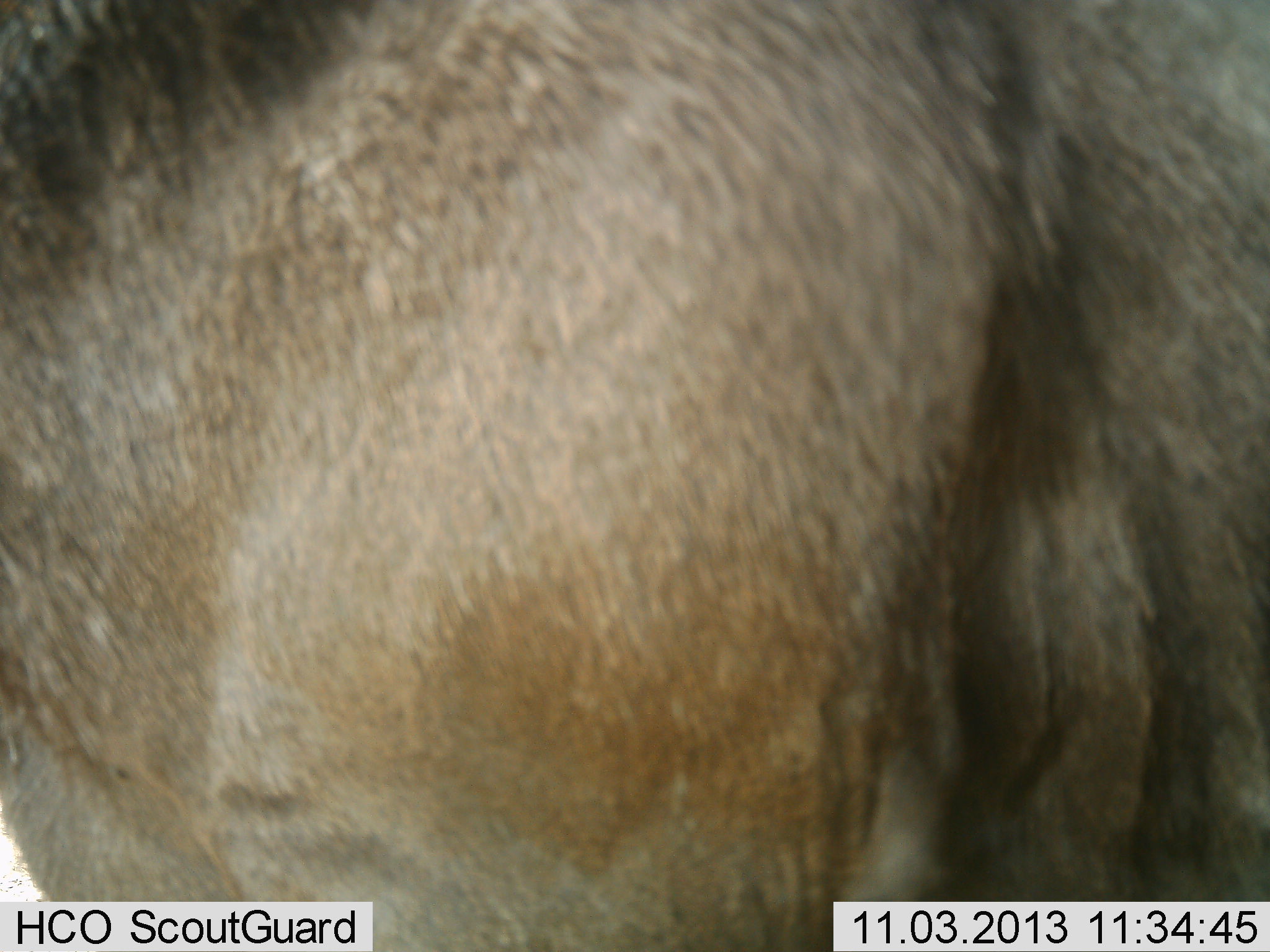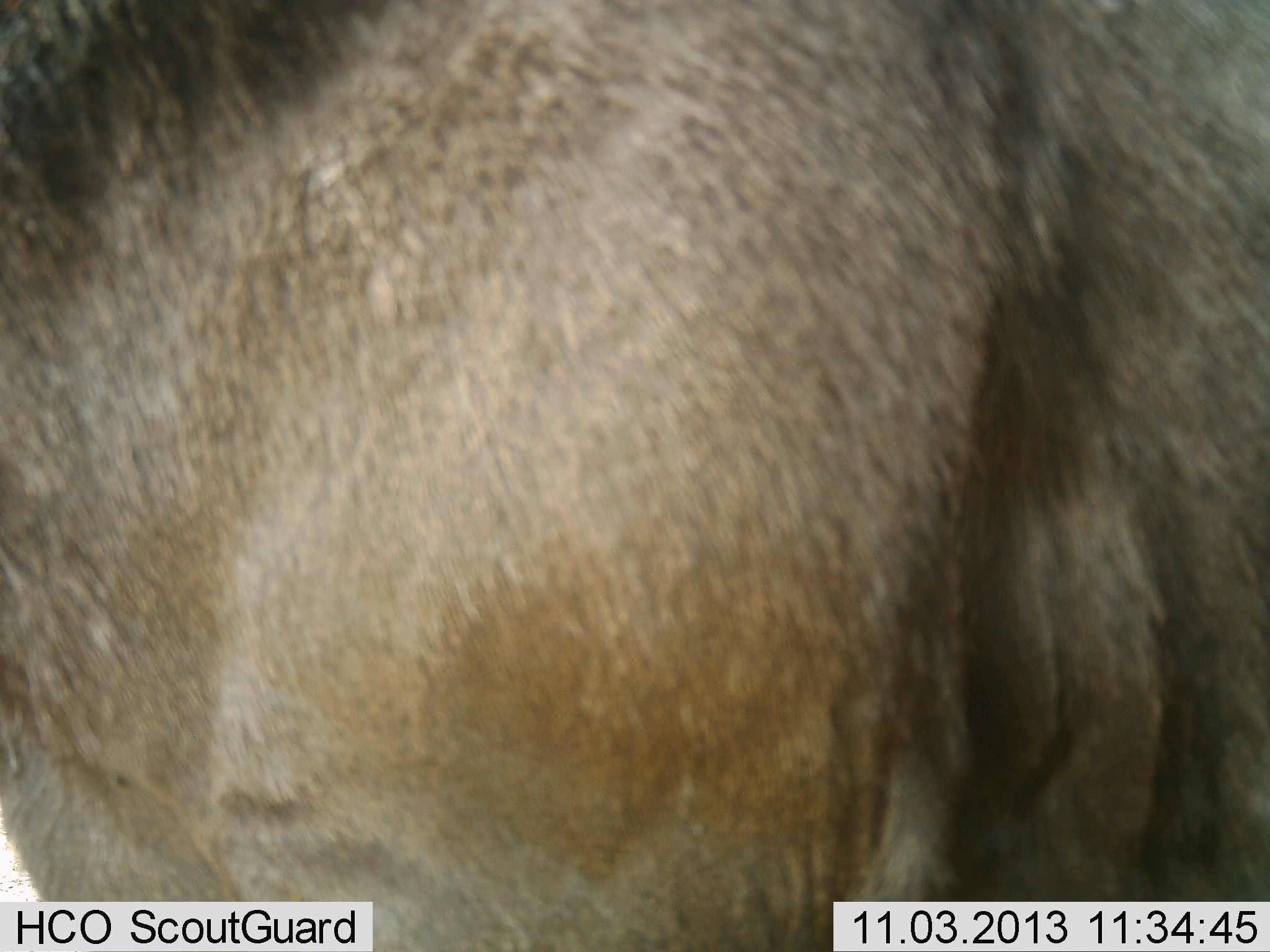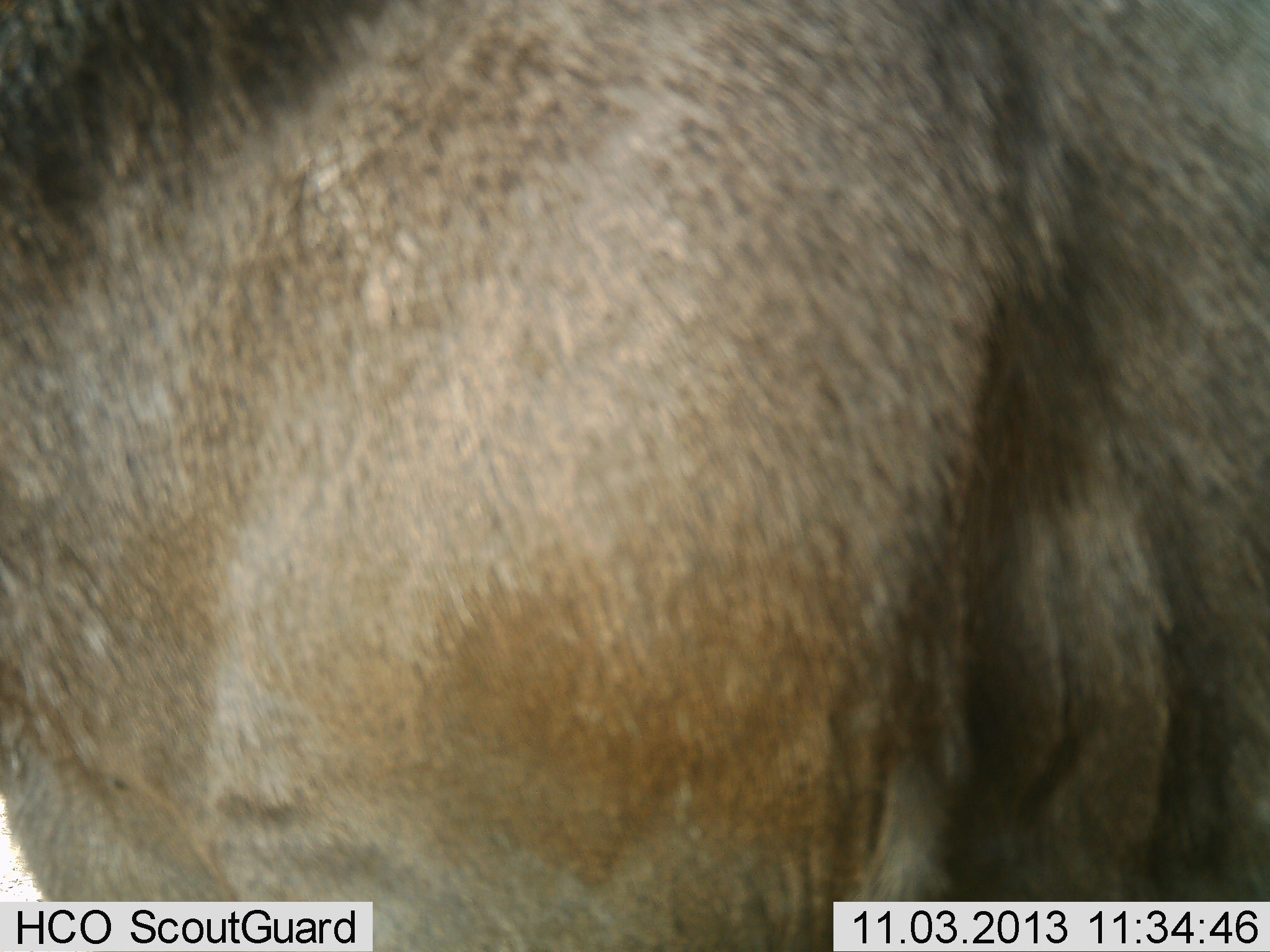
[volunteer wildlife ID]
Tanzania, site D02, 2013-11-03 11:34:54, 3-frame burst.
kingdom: Animalia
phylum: Chordata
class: Mammalia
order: Artiodactyla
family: Bovidae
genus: Connochaetes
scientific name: Connochaetes taurinus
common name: blue wildebeest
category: wildebeest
Wildebeest (blue wildebeest) (Connochaetes taurinus), count 1. Behavior (volunteer vote fractions): standing 100%, resting 0%, moving 0%, interacting 0%. Young present (vote fraction): 0%. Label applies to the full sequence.